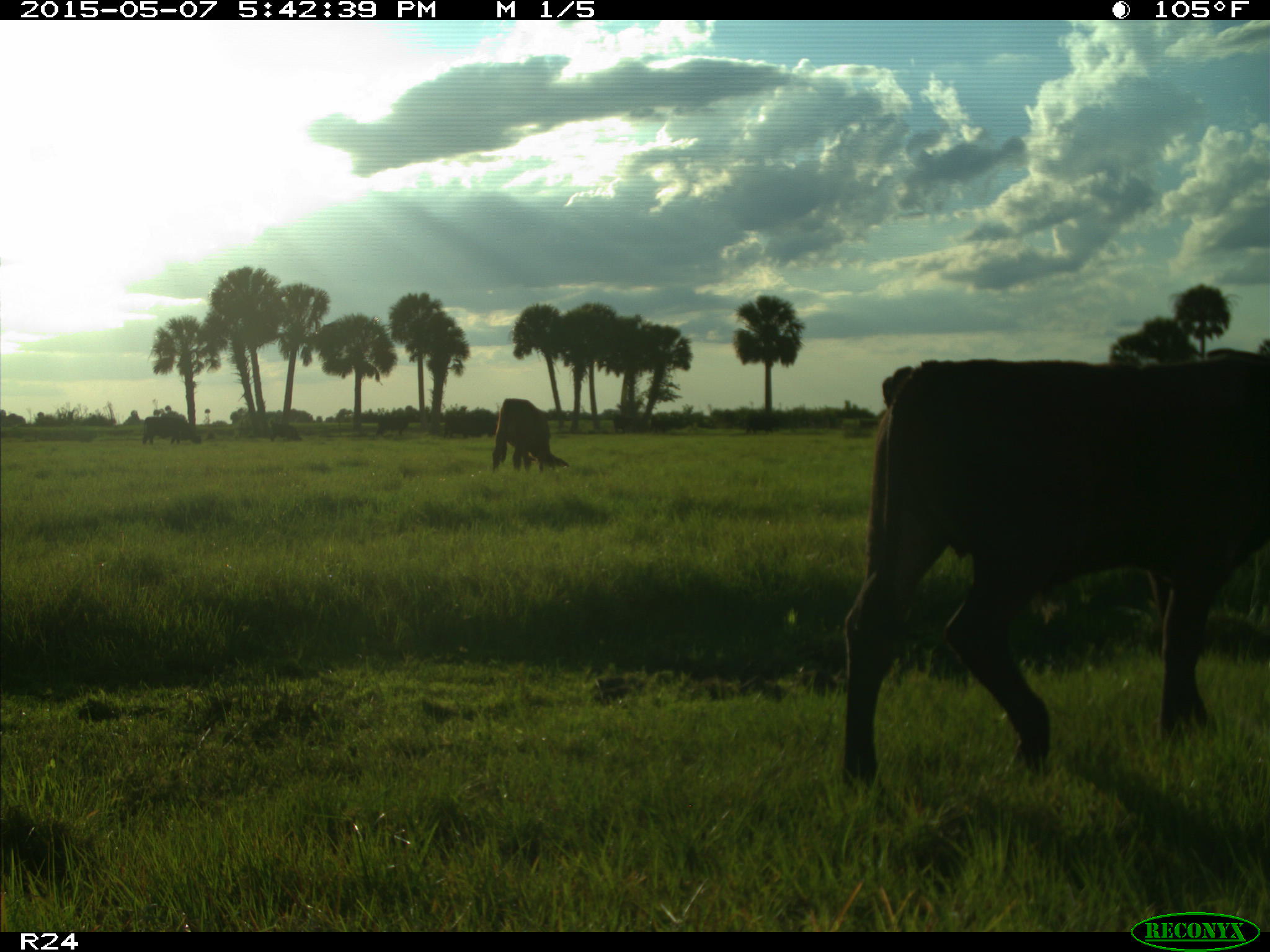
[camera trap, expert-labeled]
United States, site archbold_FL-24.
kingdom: Animalia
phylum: Chordata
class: Mammalia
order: Artiodactyla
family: Bovidae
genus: Bos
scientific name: Bos taurus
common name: domestic cow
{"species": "Bos taurus (domestic cow)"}